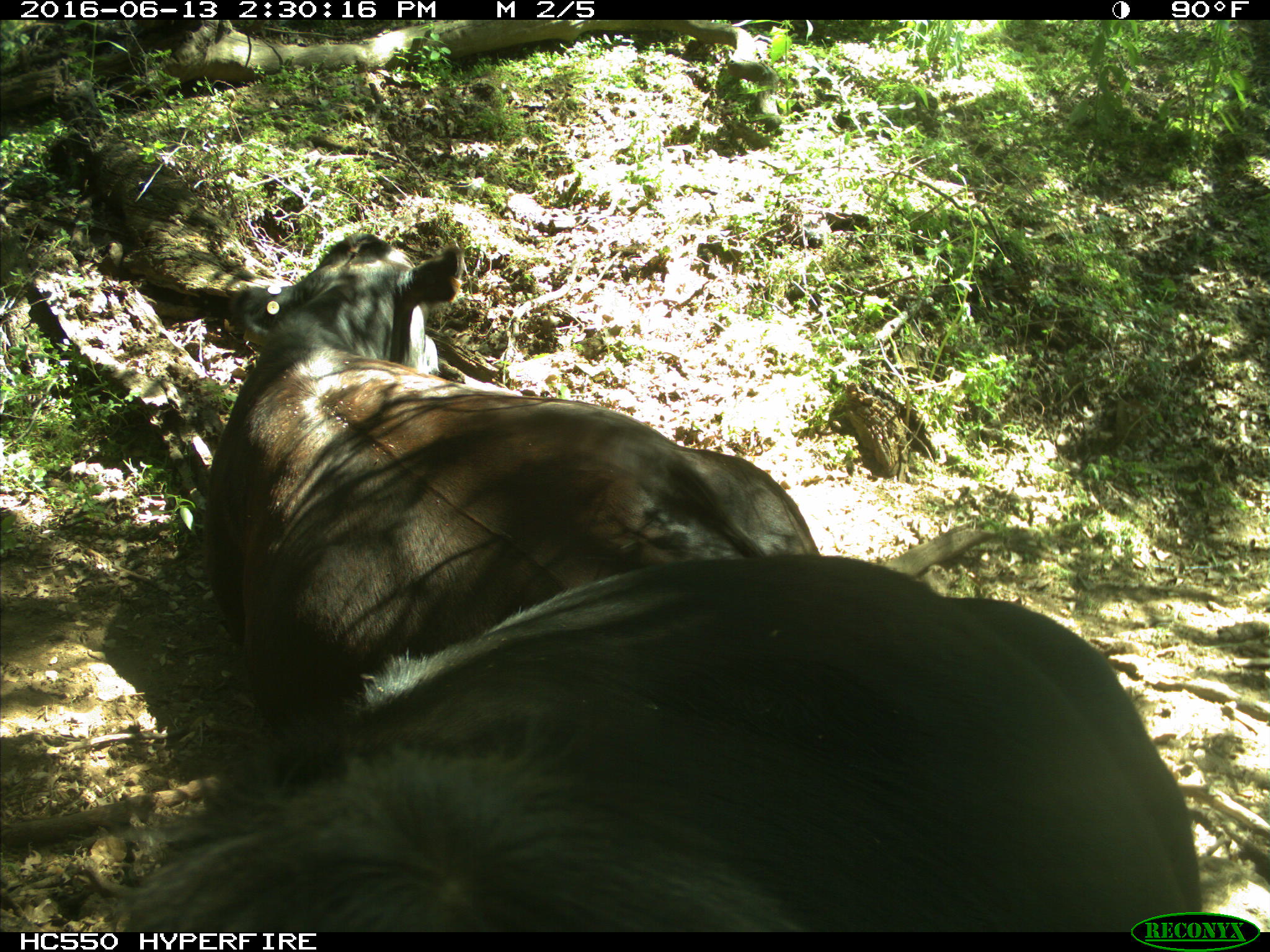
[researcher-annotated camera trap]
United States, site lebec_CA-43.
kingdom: Animalia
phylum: Chordata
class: Mammalia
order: Artiodactyla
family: Bovidae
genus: Bos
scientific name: Bos taurus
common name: domestic cow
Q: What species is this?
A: Bos taurus (domestic cow).